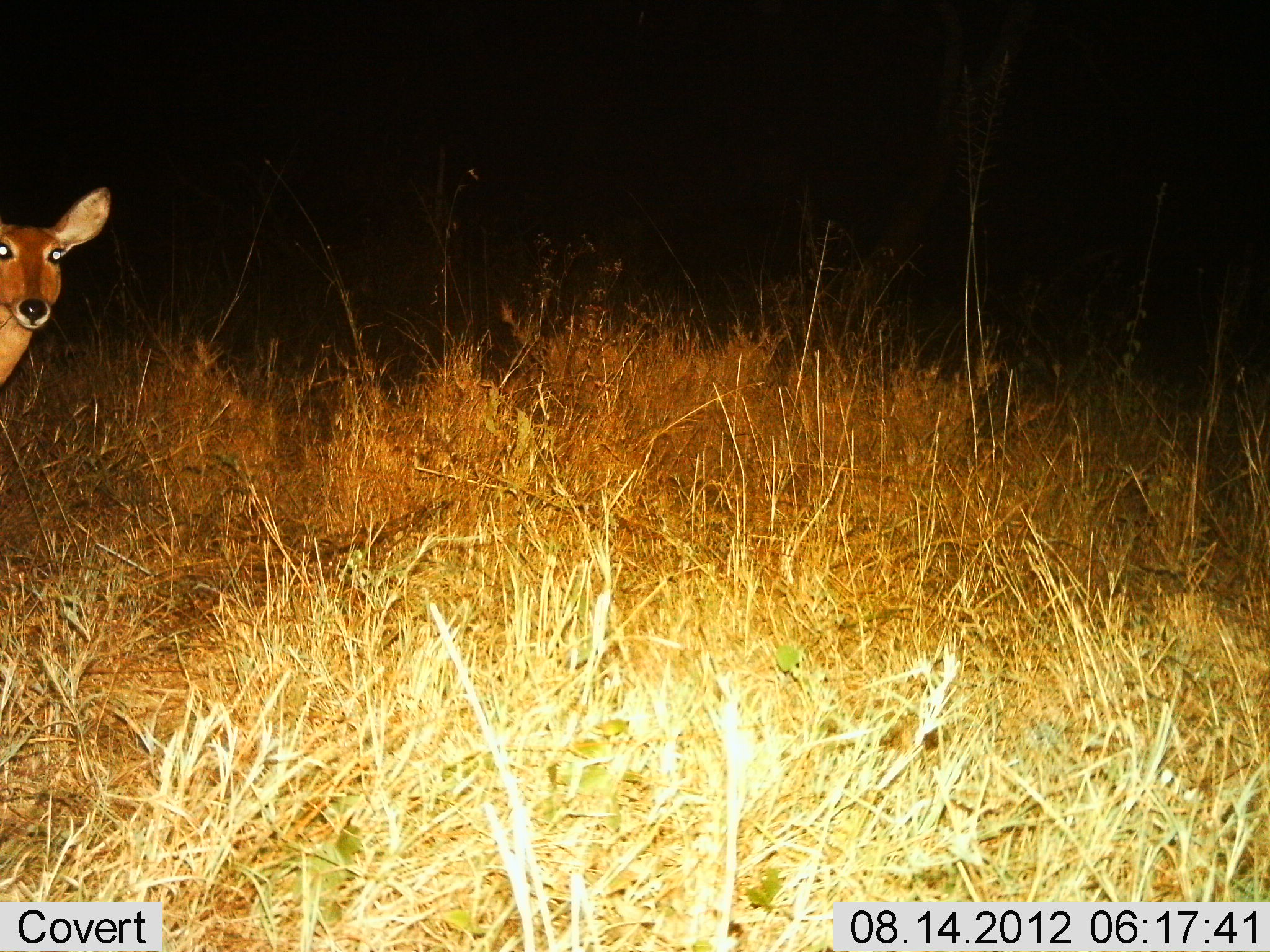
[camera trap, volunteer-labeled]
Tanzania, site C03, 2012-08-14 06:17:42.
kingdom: Animalia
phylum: Chordata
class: Mammalia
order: Artiodactyla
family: Bovidae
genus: Redunca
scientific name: Redunca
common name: reedbuck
Reedbuck (Redunca), count 1. Behavior (volunteer vote fractions): standing 90%, resting 0%, moving 10%, interacting 0%. Young present (vote fraction): 0%. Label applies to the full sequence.